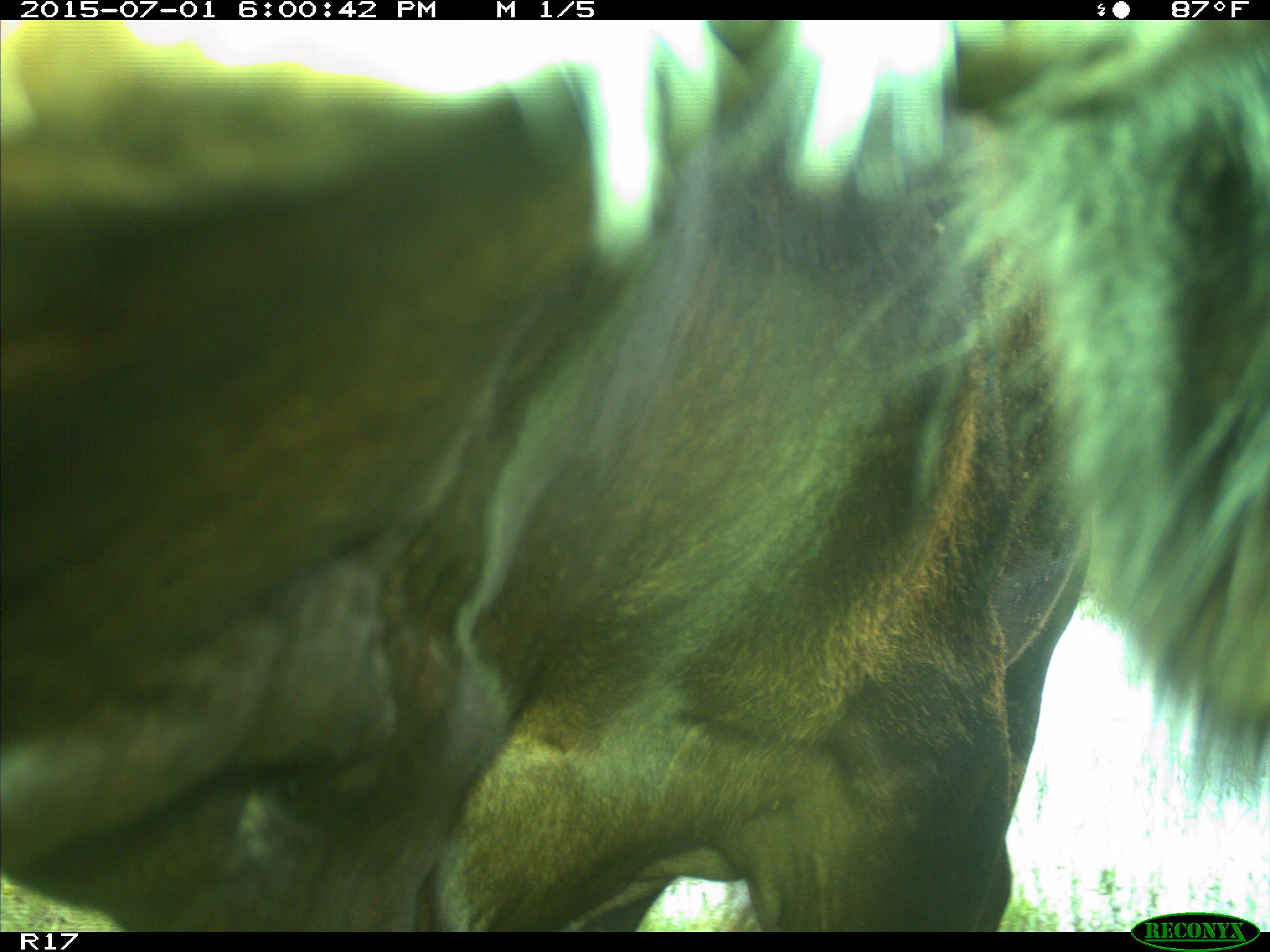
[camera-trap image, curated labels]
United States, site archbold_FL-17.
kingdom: Animalia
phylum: Chordata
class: Mammalia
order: Artiodactyla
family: Bovidae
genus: Bos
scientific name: Bos taurus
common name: domestic cow